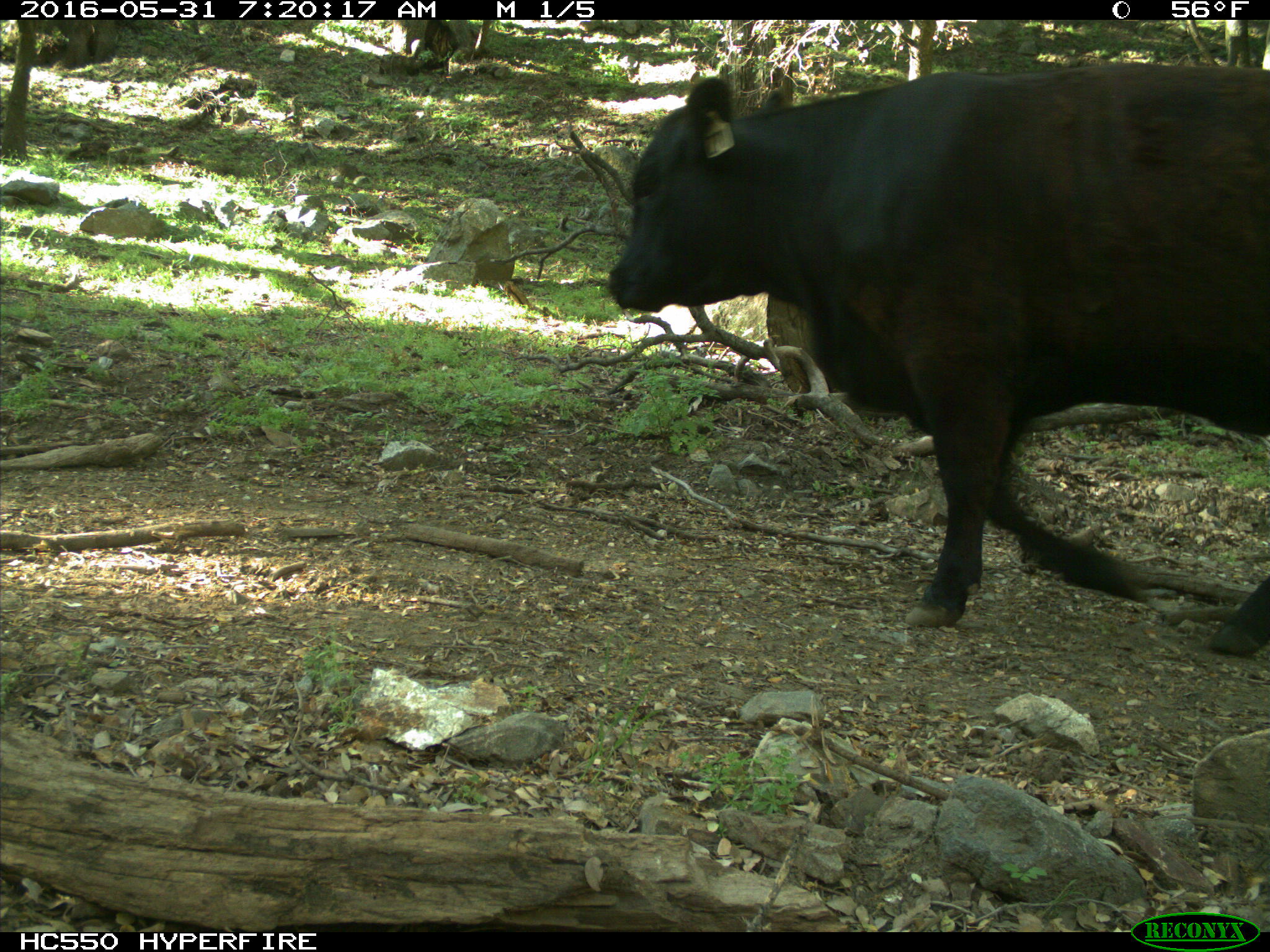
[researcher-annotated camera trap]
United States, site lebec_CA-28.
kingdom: Animalia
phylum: Chordata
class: Mammalia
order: Artiodactyla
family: Bovidae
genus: Bos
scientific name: Bos taurus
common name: domestic cow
Bos taurus (domestic cow).